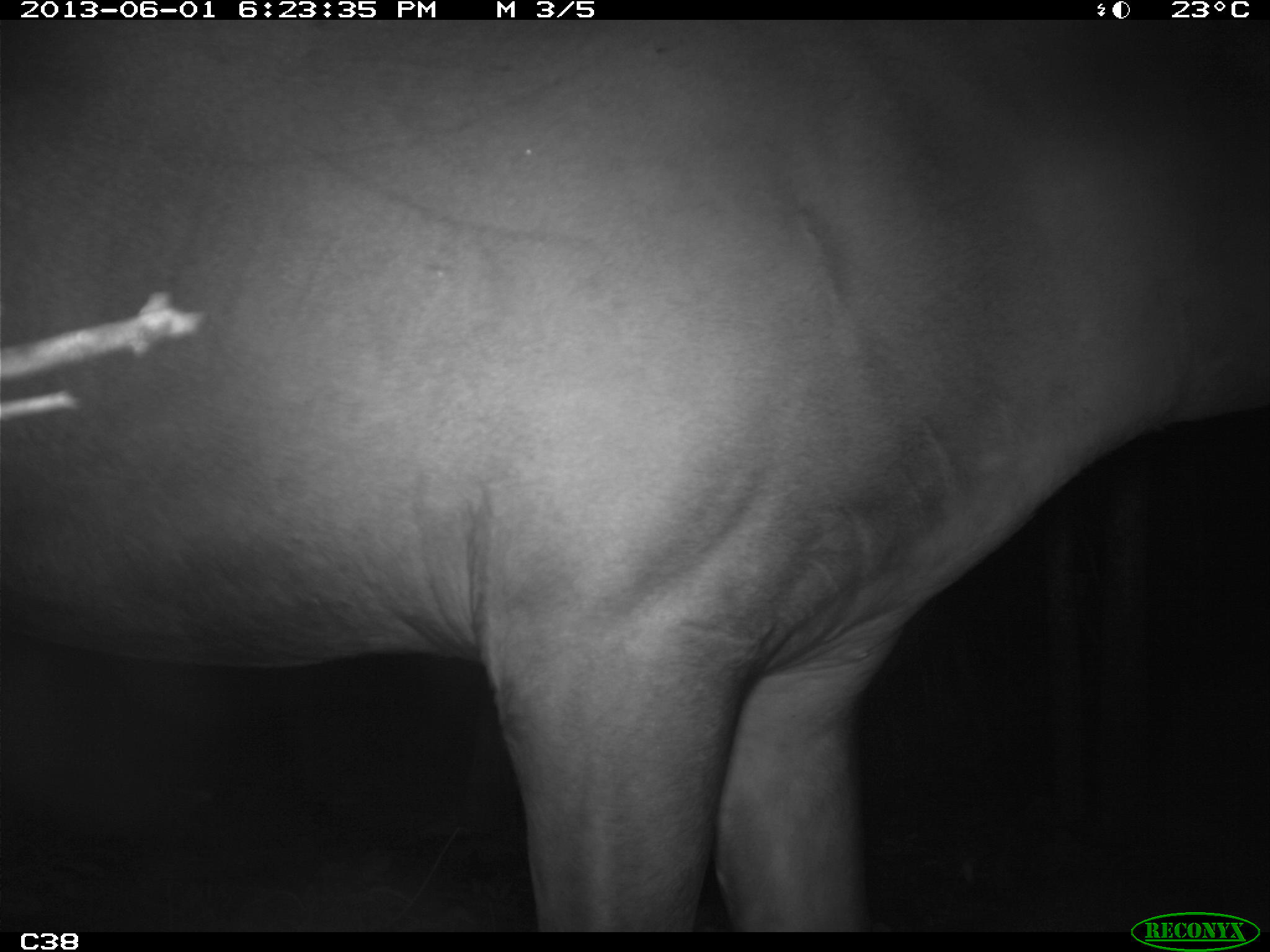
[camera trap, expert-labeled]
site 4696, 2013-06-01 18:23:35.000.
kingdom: Animalia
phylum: Chordata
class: Mammalia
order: Perissodactyla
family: Tapiridae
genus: Tapirus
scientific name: Tapirus terrestris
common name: south american tapir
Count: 1.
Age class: adult.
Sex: male.